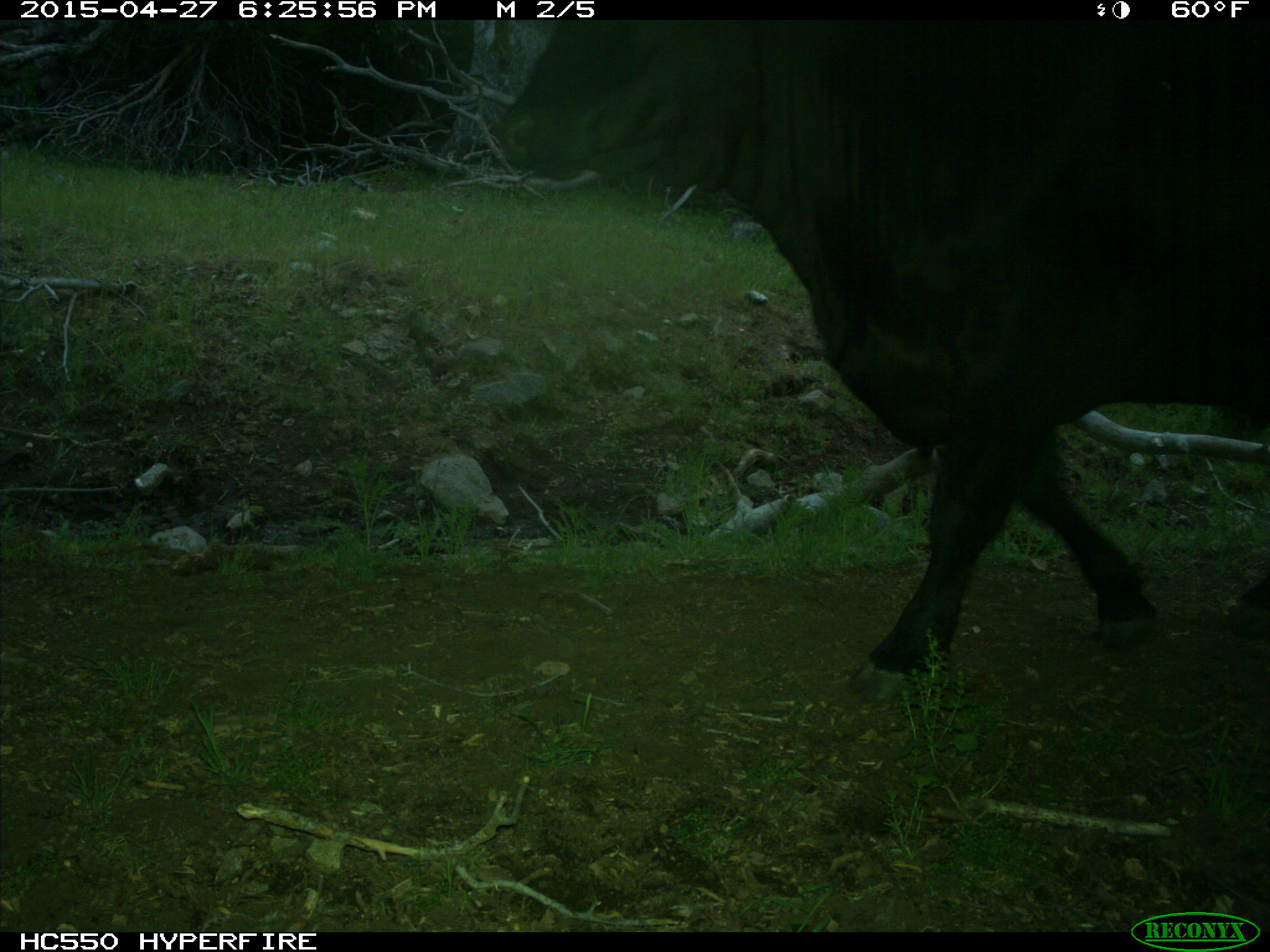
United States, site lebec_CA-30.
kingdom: Animalia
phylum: Chordata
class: Mammalia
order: Artiodactyla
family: Bovidae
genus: Bos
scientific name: Bos taurus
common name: domestic cow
Bos taurus (domestic cow).